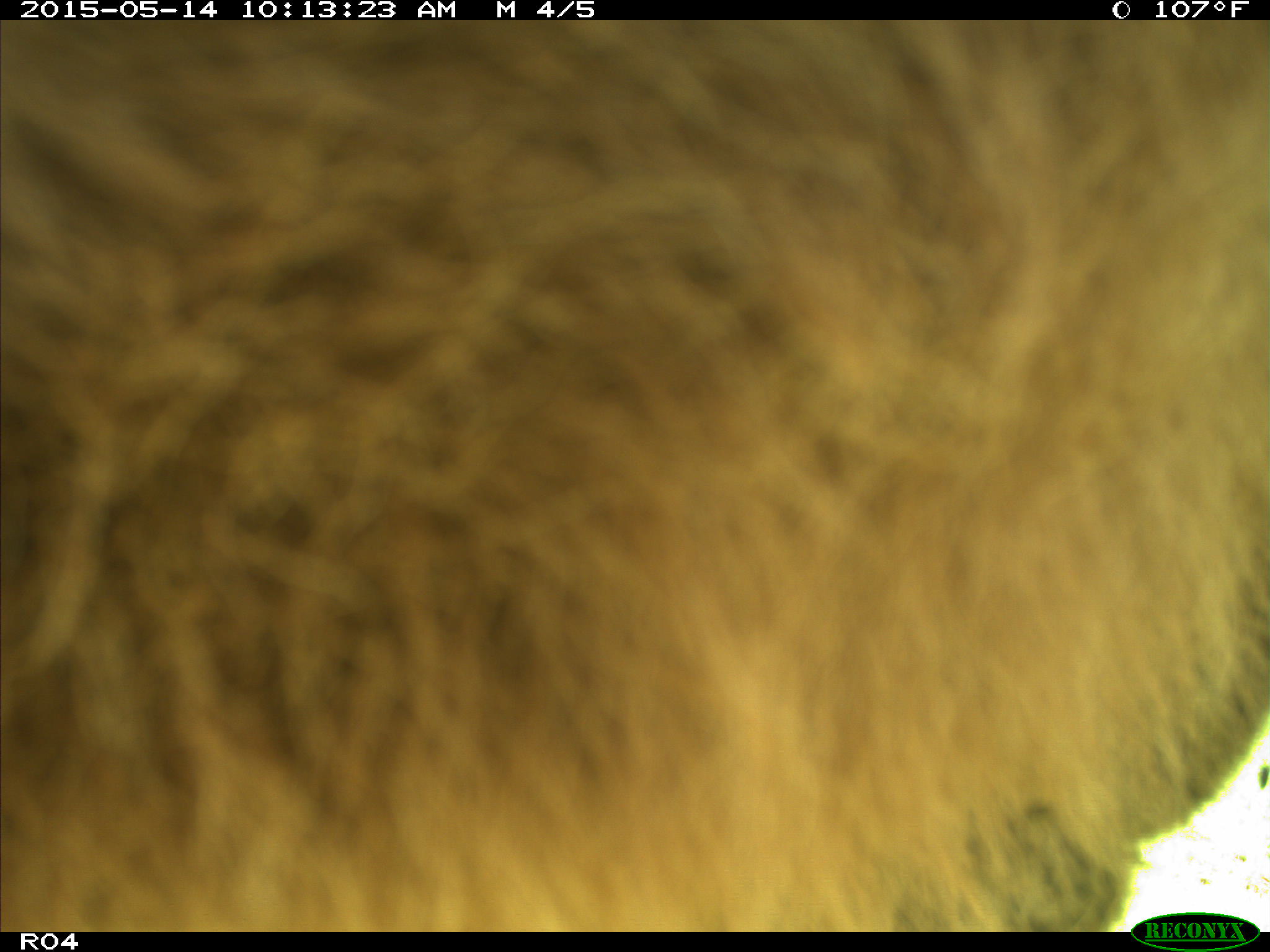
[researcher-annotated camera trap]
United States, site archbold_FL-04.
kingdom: Animalia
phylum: Chordata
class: Mammalia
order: Artiodactyla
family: Bovidae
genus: Bos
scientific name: Bos taurus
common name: domestic cow